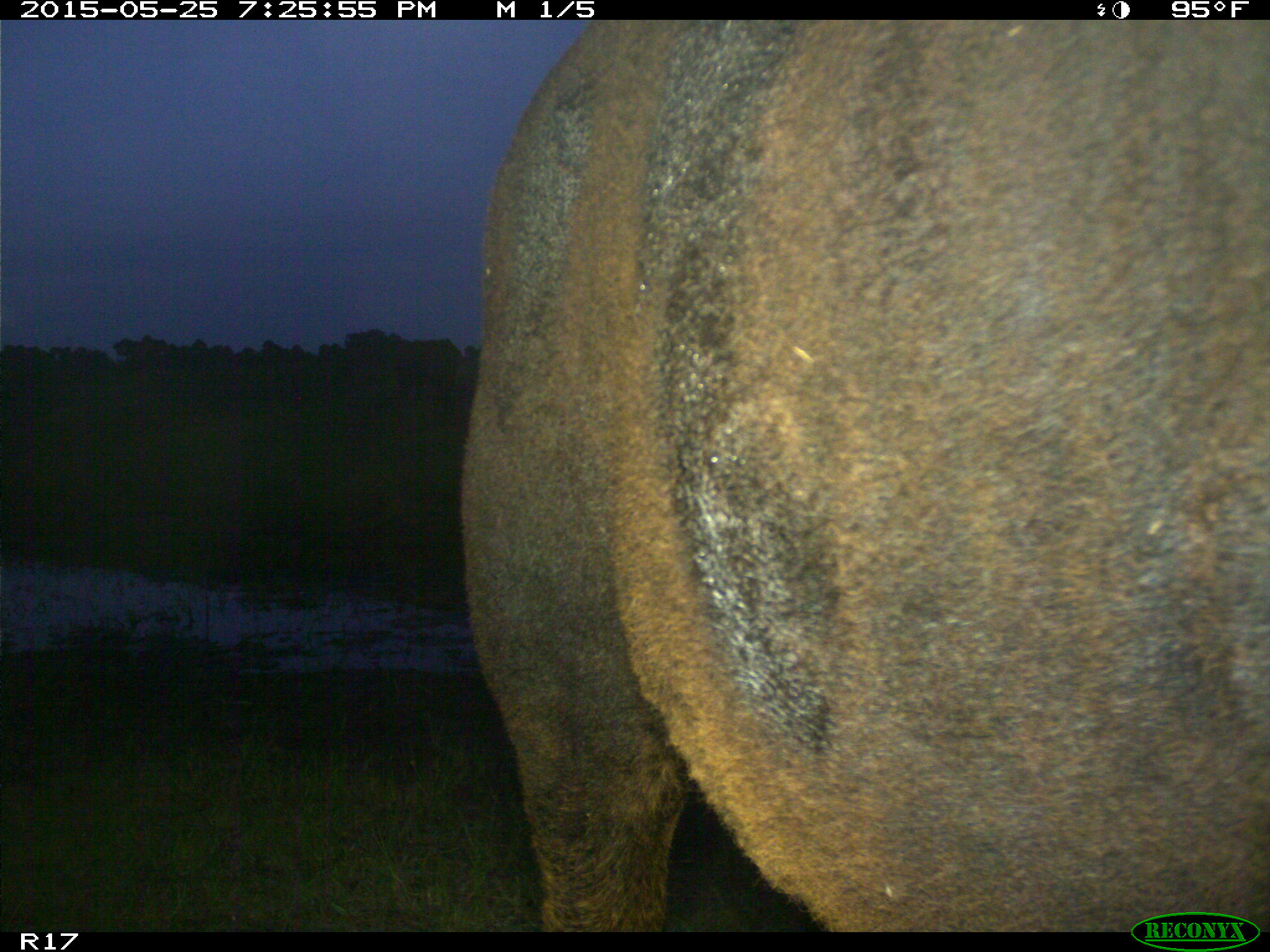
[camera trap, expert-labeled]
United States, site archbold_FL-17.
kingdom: Animalia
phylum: Chordata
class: Mammalia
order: Artiodactyla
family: Bovidae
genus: Bos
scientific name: Bos taurus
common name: domestic cow